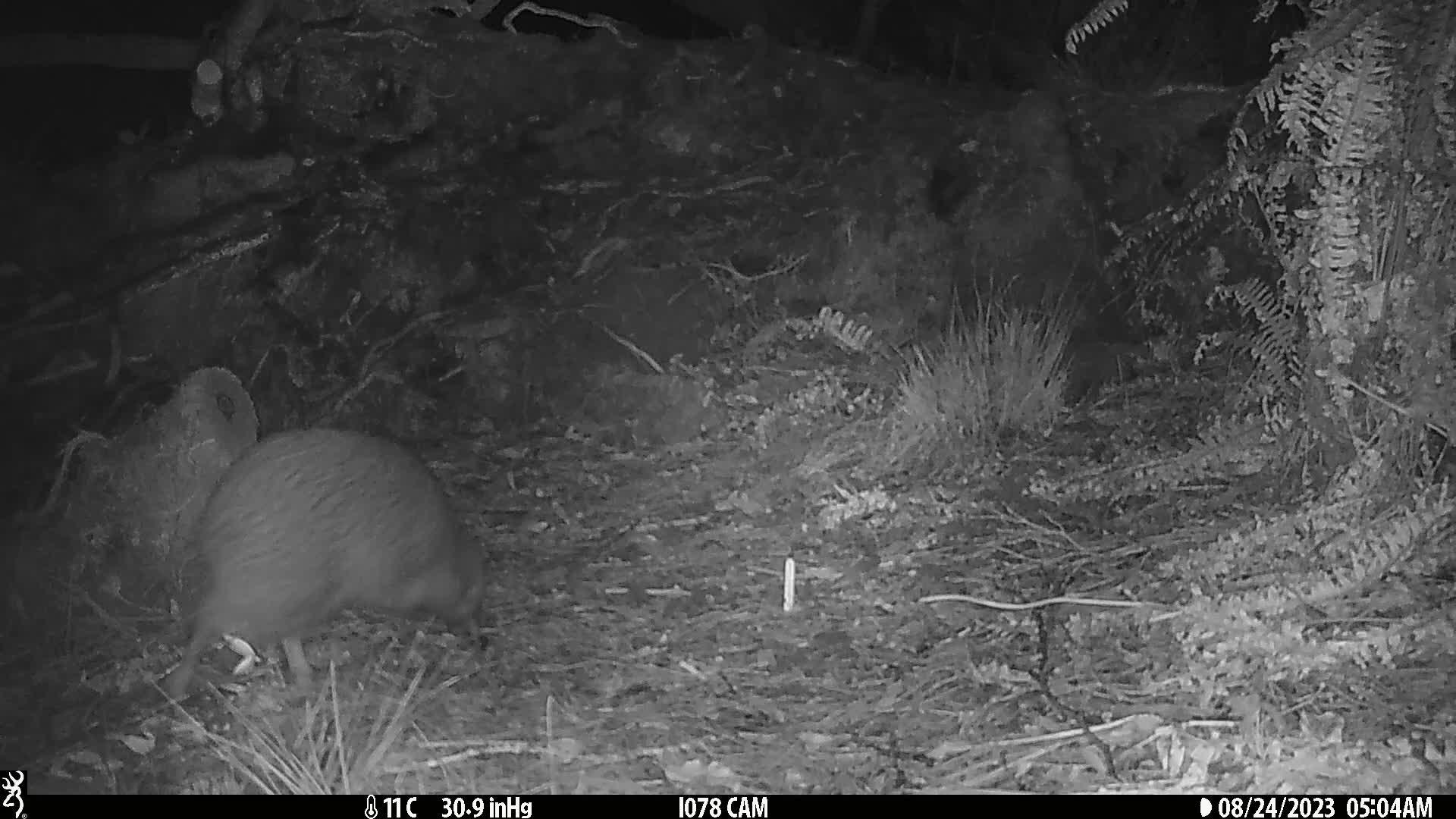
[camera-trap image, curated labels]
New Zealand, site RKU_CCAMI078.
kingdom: Animalia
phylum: Chordata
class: Aves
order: Apterygiformes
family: Apterygidae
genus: Apteryx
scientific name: Apteryx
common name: kiwi